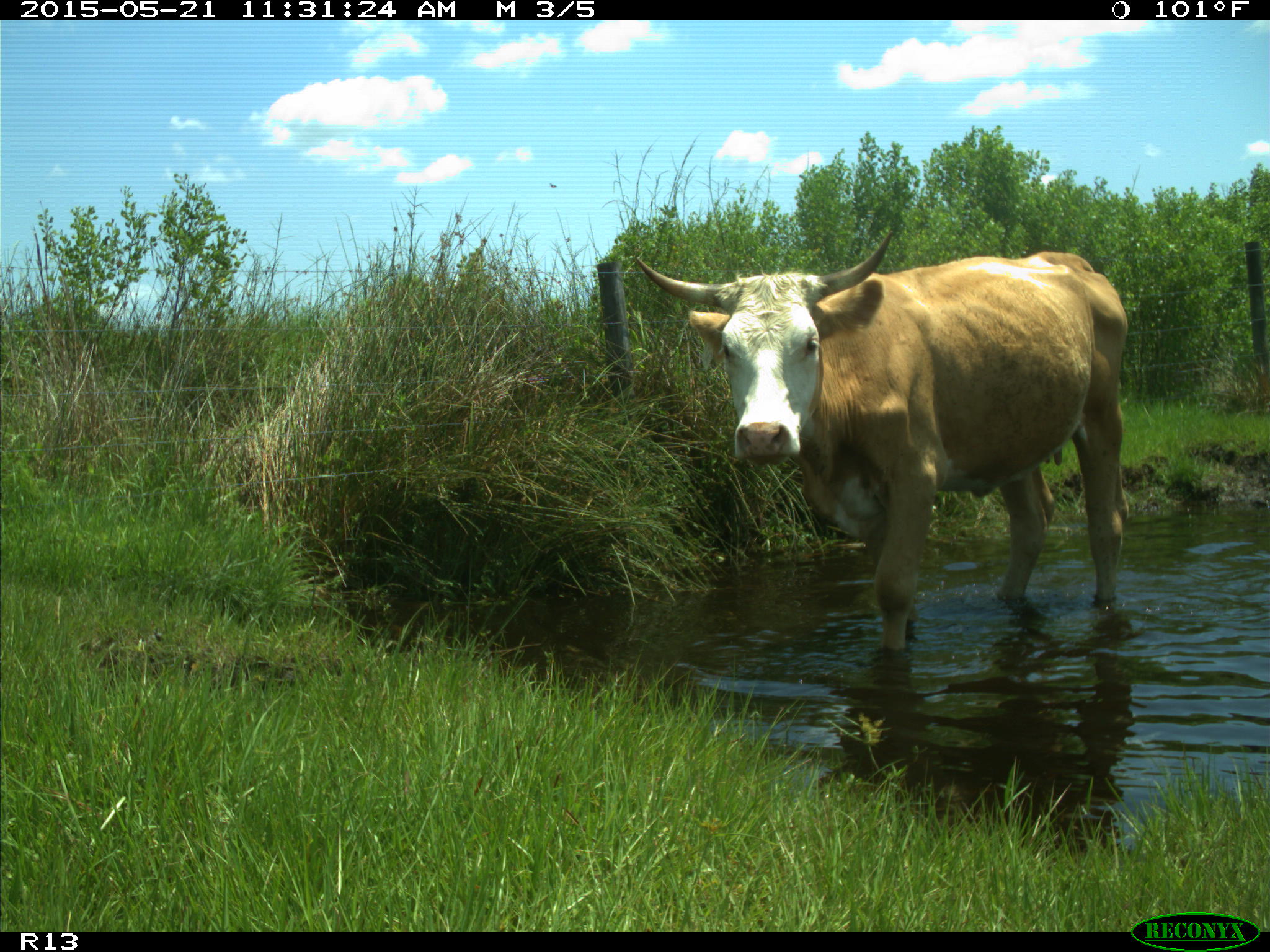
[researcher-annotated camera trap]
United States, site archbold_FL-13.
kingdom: Animalia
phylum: Chordata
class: Mammalia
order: Artiodactyla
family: Bovidae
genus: Bos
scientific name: Bos taurus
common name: domestic cow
Bos taurus (domestic cow).